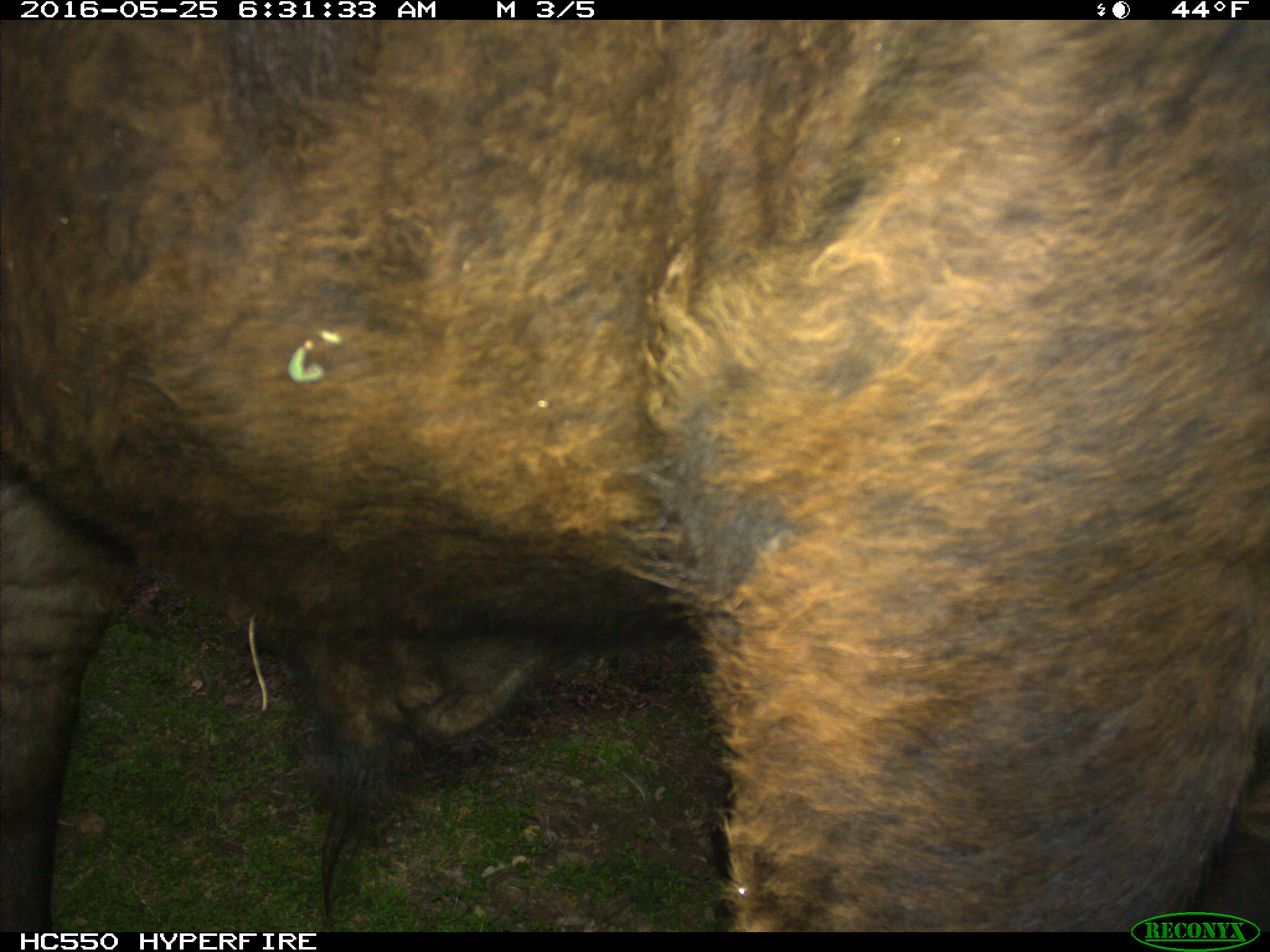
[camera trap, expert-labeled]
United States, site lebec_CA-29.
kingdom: Animalia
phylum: Chordata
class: Mammalia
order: Artiodactyla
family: Bovidae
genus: Bos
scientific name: Bos taurus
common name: domestic cow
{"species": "Bos taurus (domestic cow)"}